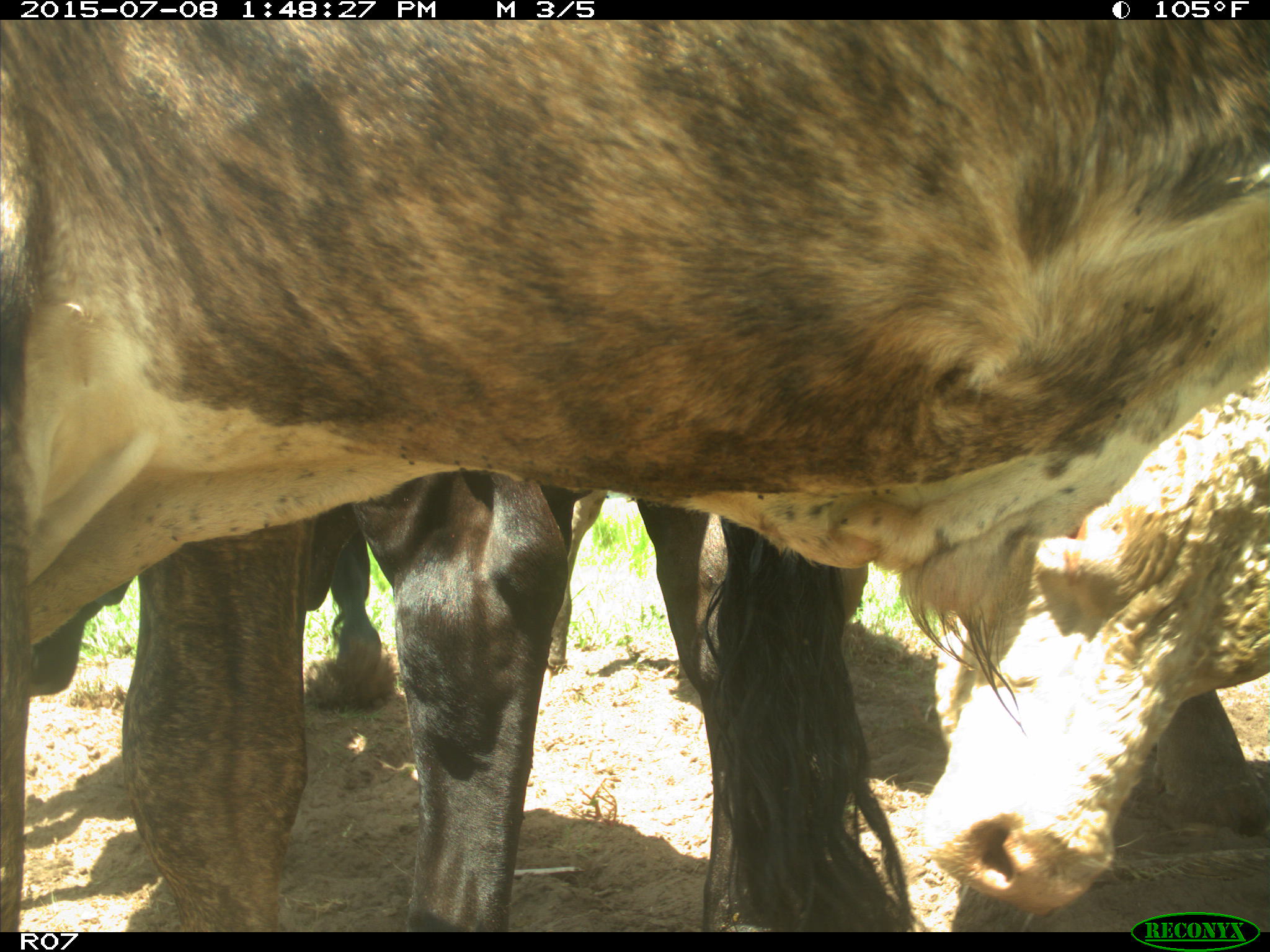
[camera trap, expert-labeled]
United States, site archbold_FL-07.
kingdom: Animalia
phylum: Chordata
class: Mammalia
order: Artiodactyla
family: Bovidae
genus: Bos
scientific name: Bos taurus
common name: domestic cow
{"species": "Bos taurus (domestic cow)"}